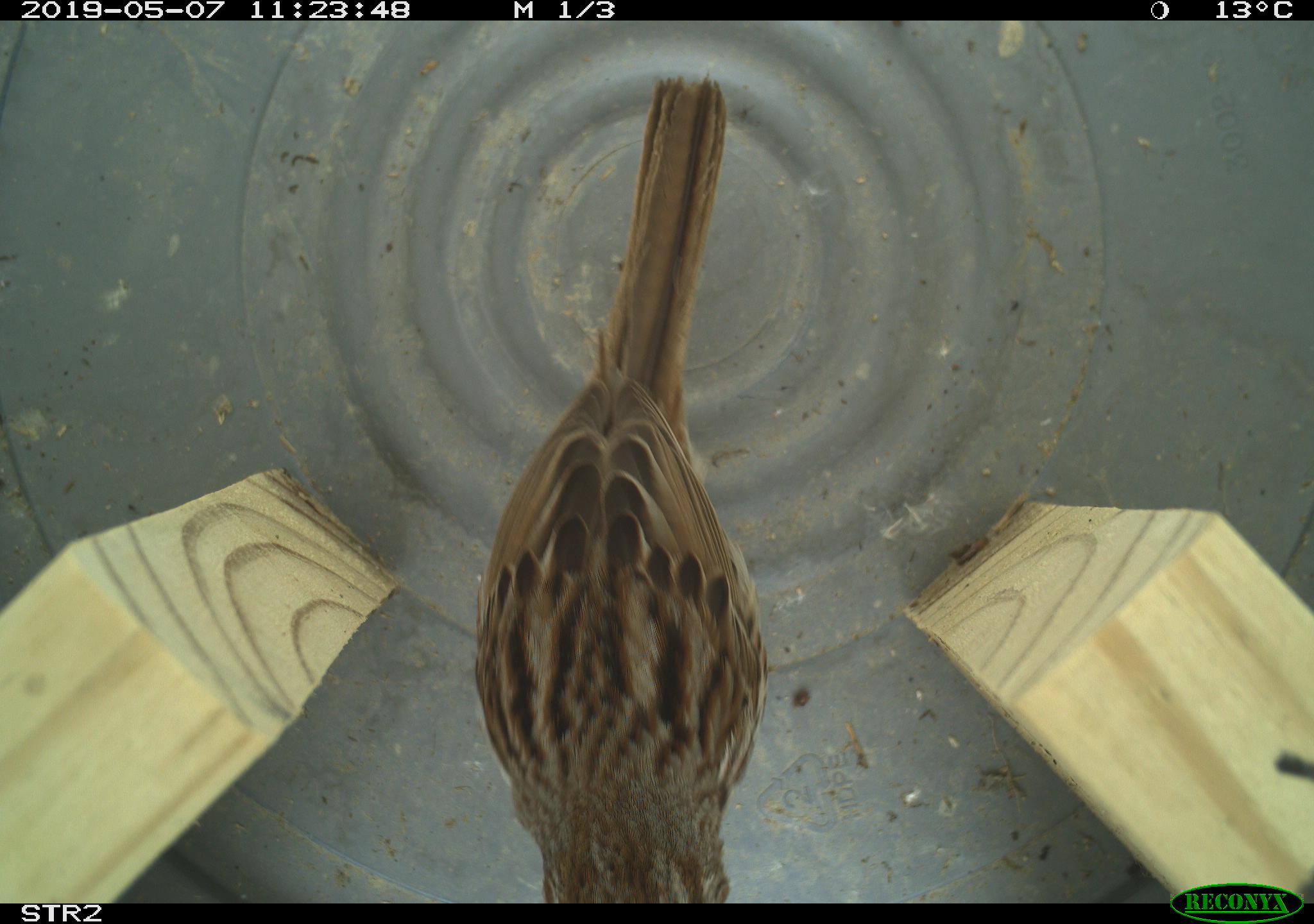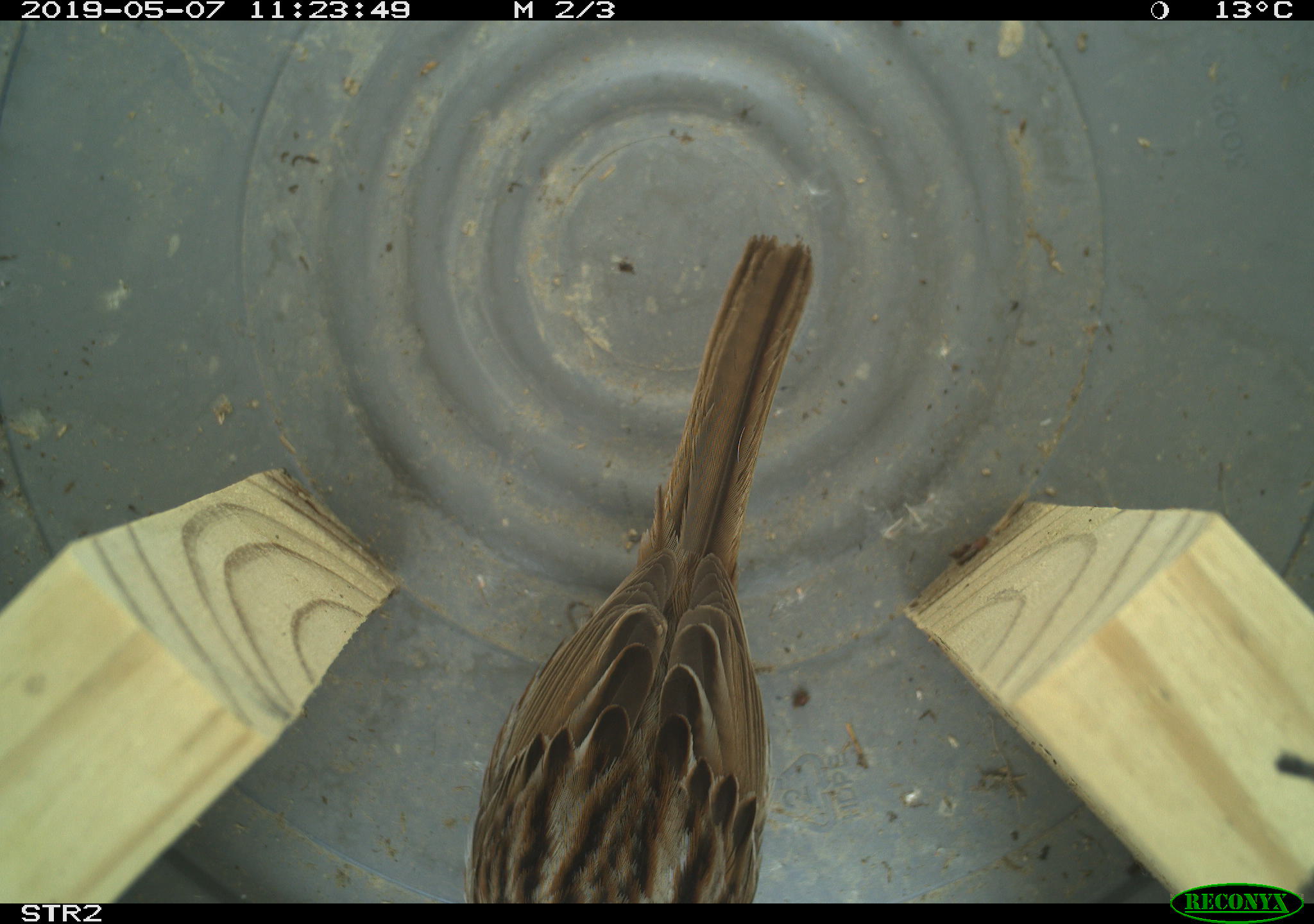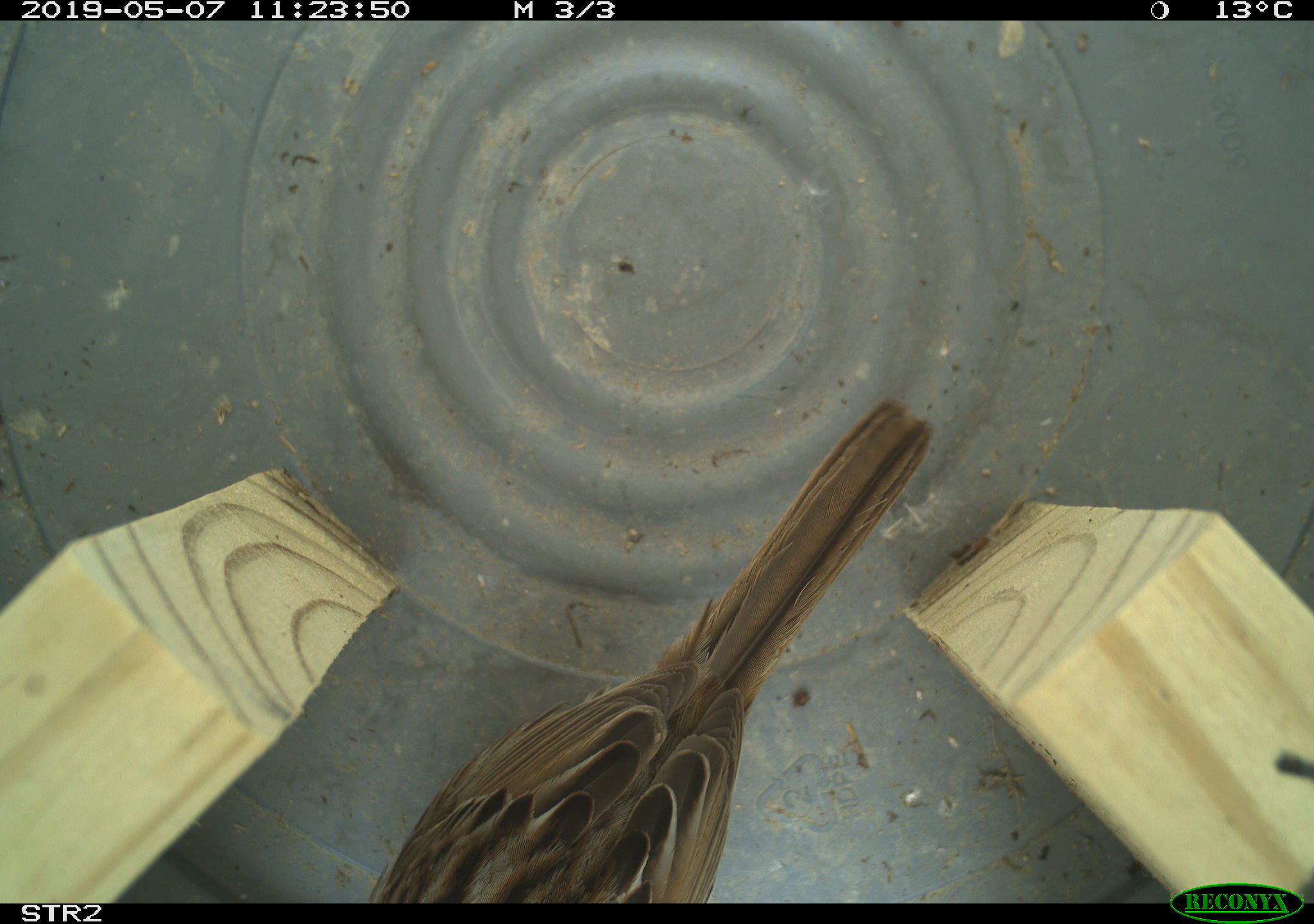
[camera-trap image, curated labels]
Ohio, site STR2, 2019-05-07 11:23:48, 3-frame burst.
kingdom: Animalia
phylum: Chordata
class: Aves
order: Passeriformes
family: Passerellidae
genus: Melospiza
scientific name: Melospiza melodia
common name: song sparrow